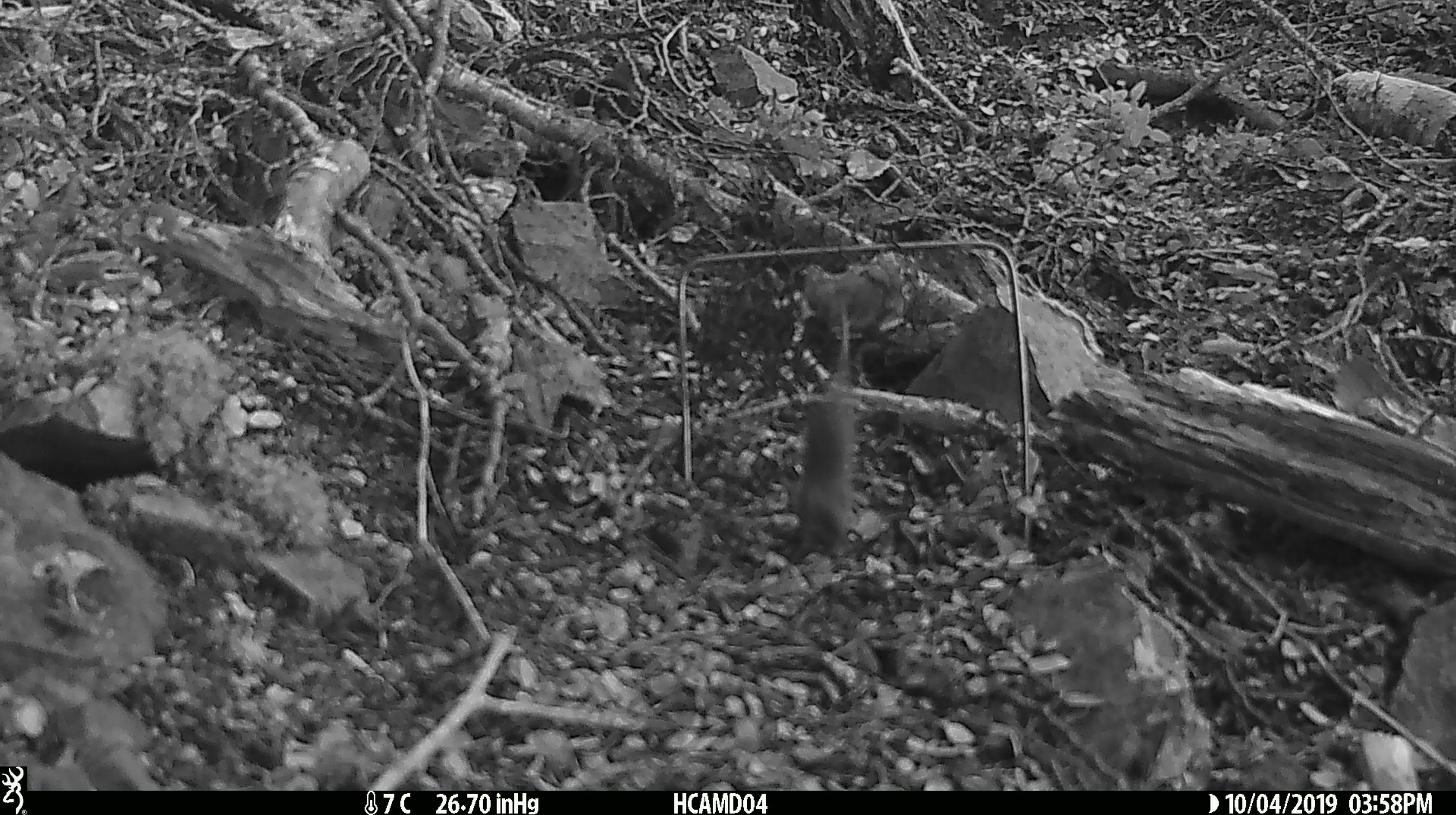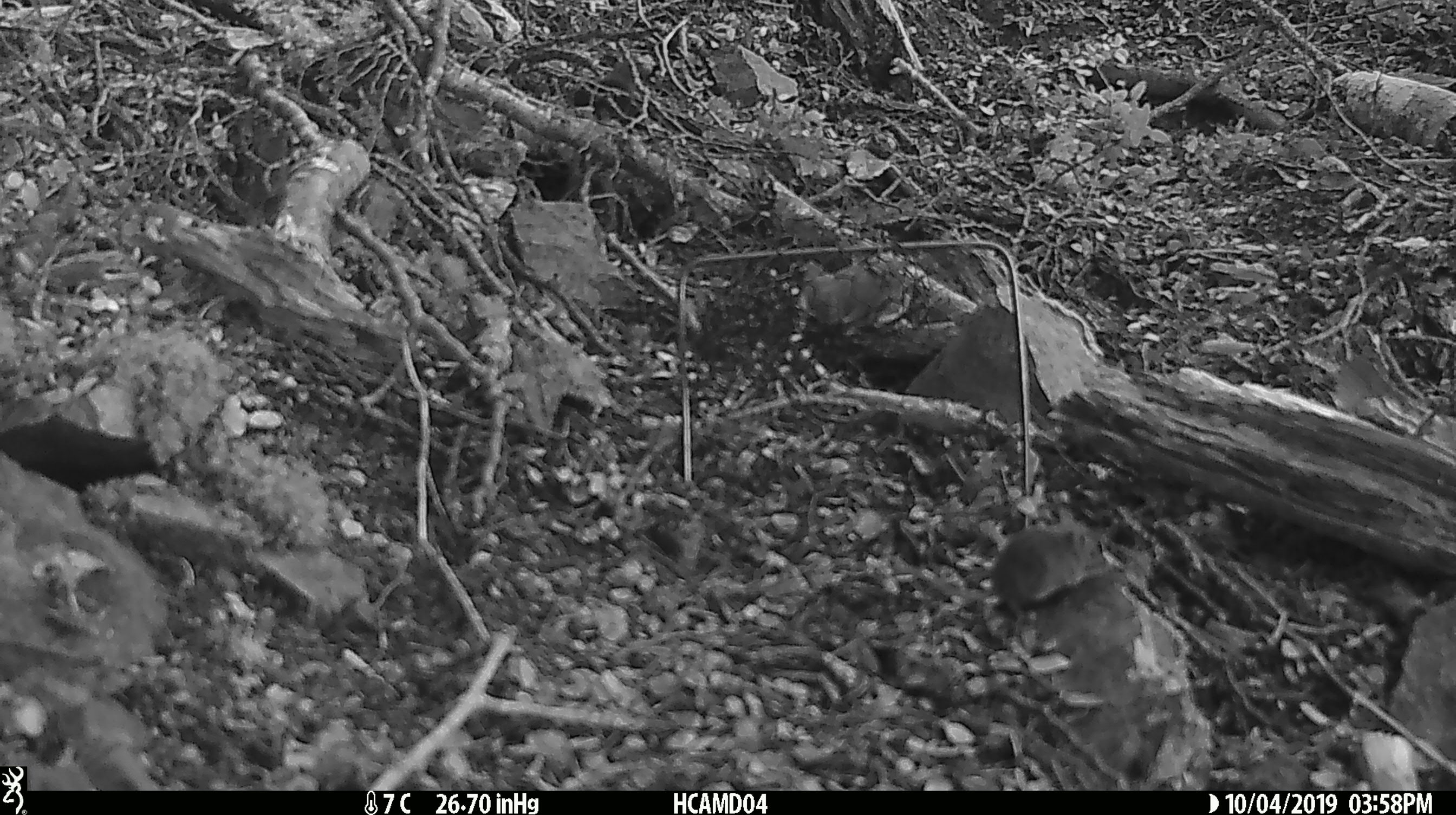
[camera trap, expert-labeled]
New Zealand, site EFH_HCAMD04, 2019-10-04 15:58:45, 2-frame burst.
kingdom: Animalia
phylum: Chordata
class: Mammalia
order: Rodentia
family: Muridae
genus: Mus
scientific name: Mus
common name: mouse